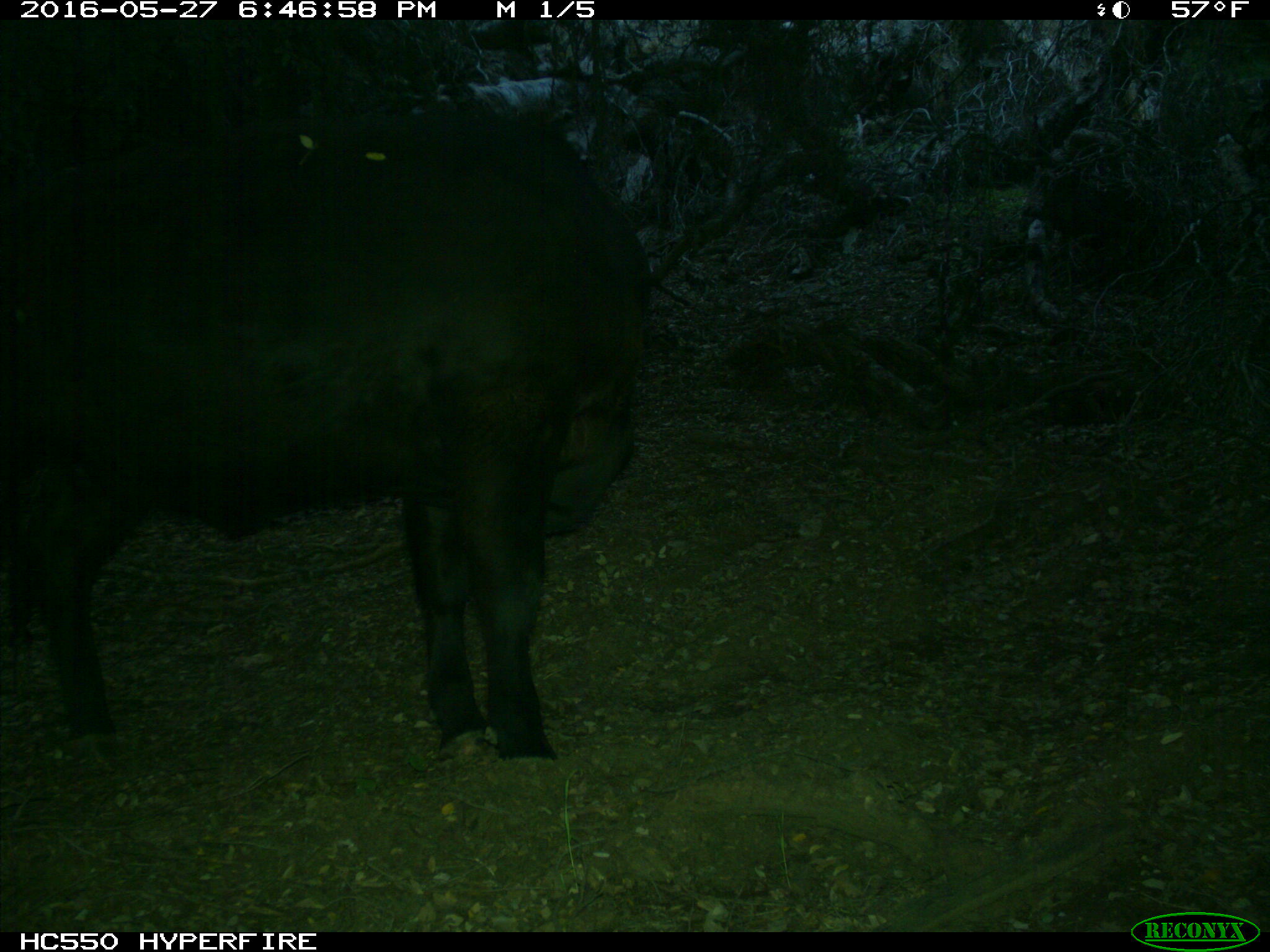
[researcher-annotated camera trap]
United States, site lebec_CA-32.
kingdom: Animalia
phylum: Chordata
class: Mammalia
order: Artiodactyla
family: Bovidae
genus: Bos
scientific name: Bos taurus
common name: domestic cow